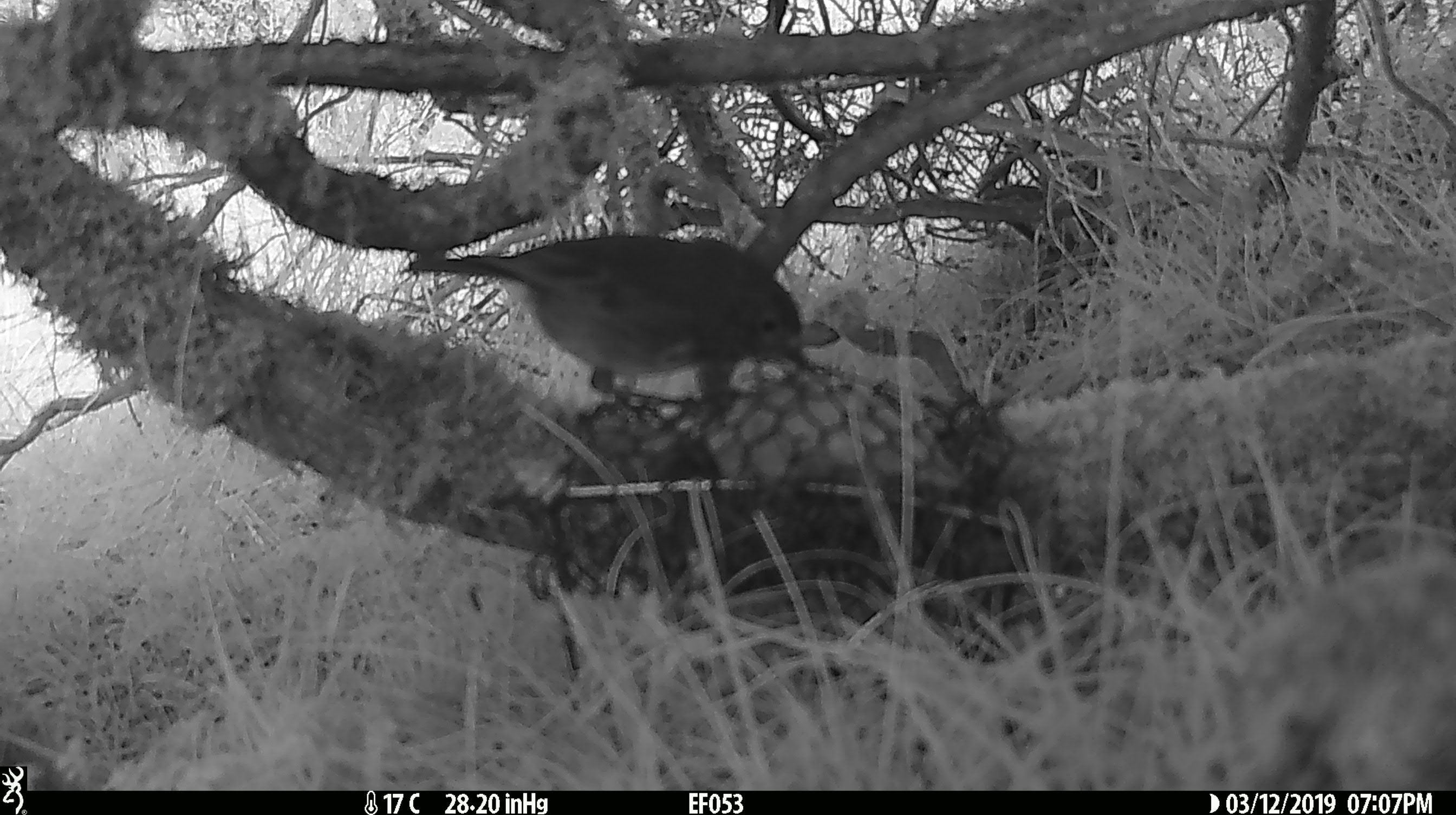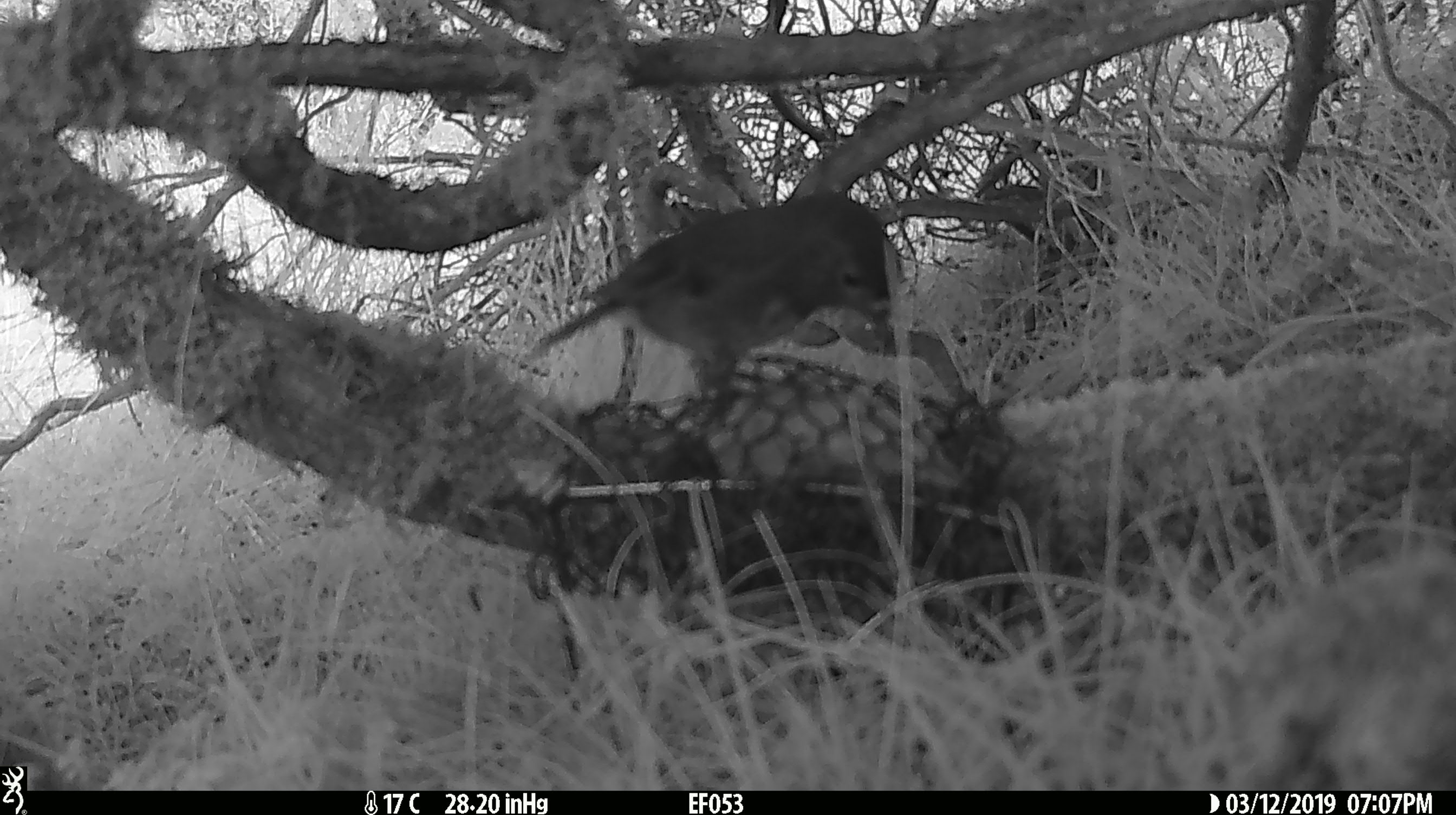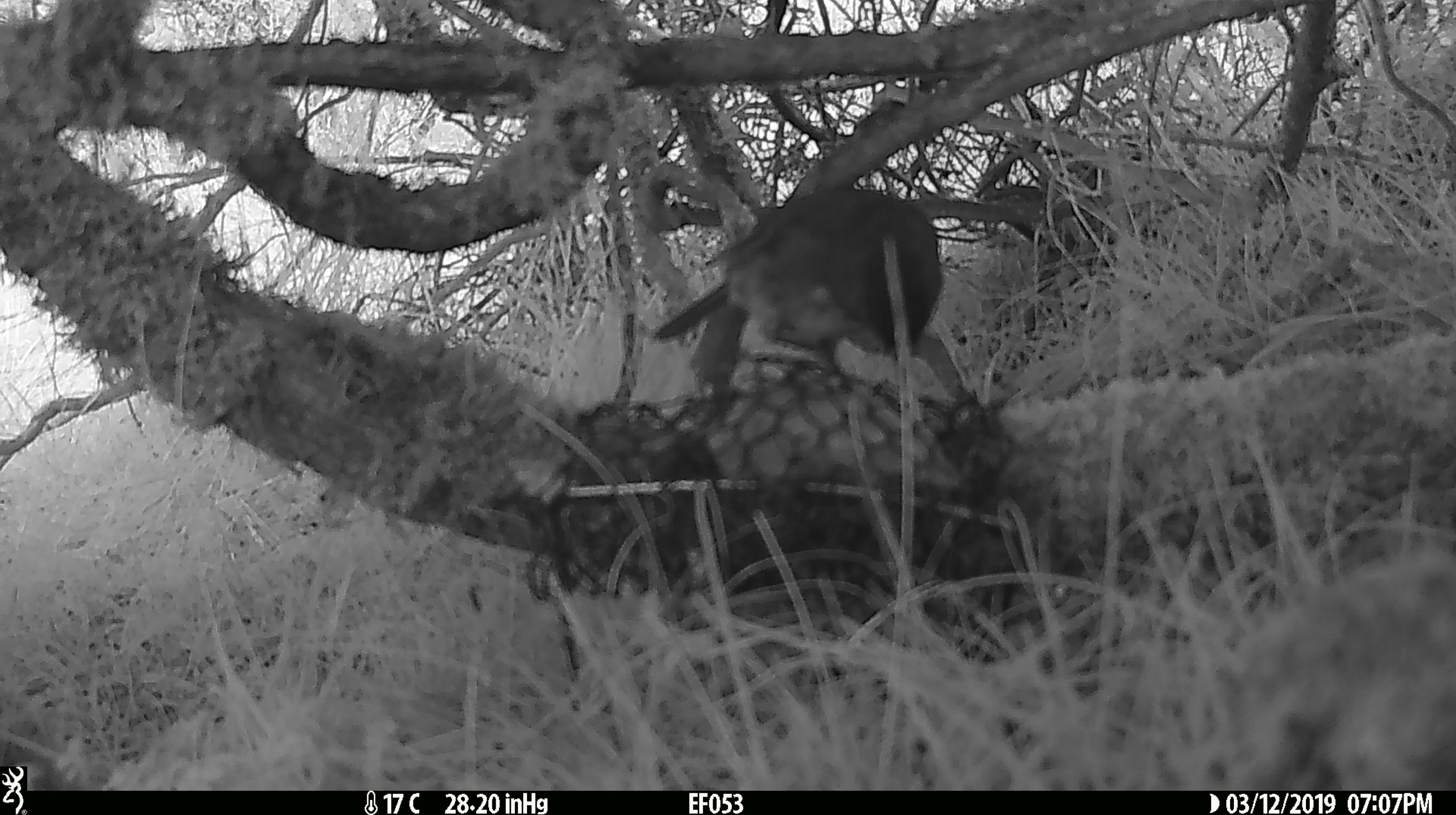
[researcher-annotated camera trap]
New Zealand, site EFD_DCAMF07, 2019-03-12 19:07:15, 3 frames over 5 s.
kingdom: Animalia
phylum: Chordata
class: Aves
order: Passeriformes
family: Petroicidae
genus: Petroica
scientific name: Petroica australis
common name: new zealand robin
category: robin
Robin (new zealand robin) (Petroica australis).